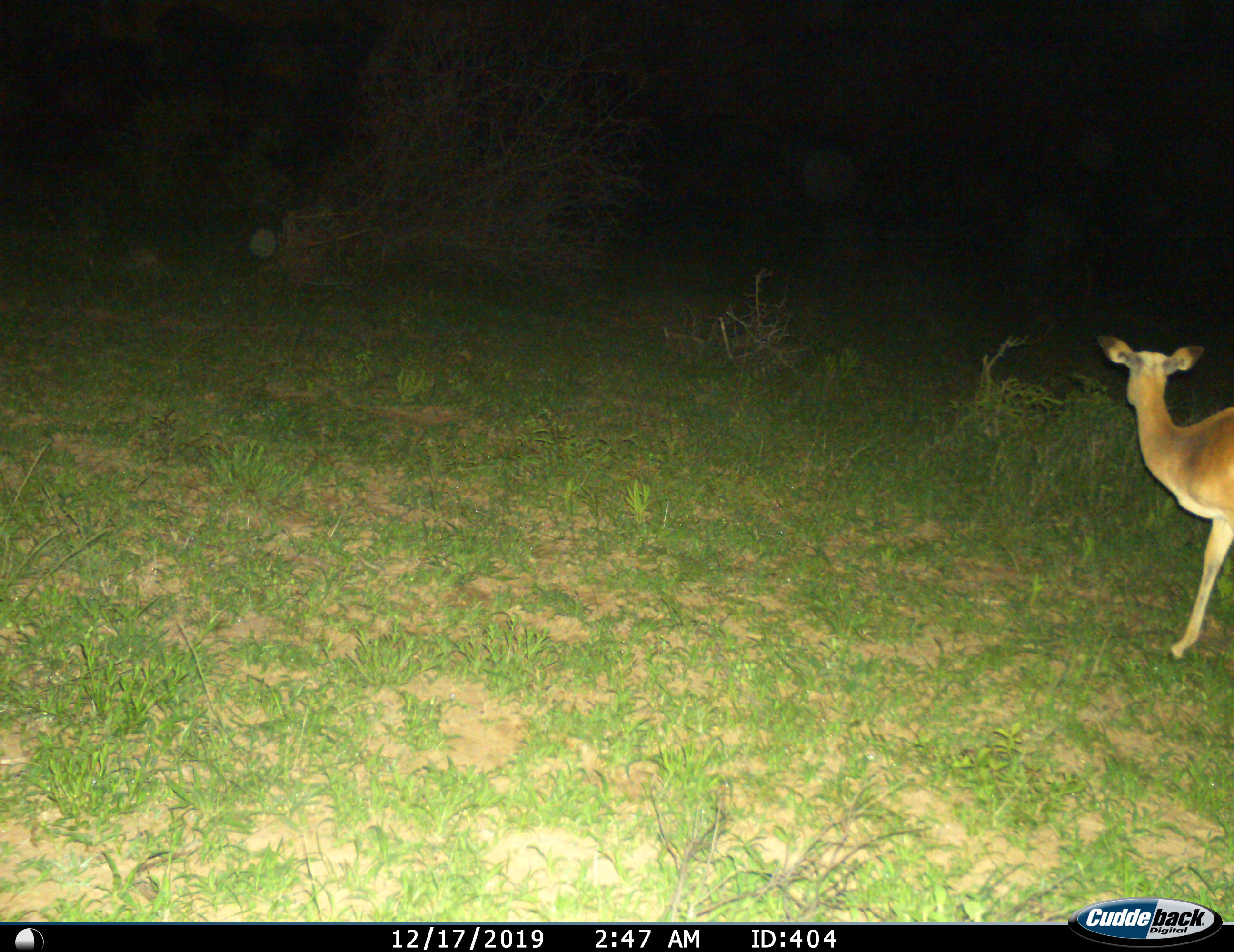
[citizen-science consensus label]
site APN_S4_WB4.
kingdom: Animalia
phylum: Chordata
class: Mammalia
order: Artiodactyla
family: Bovidae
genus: Aepyceros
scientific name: Aepyceros melampus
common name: impala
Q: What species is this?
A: Impala (Aepyceros melampus).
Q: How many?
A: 1.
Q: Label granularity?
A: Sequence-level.